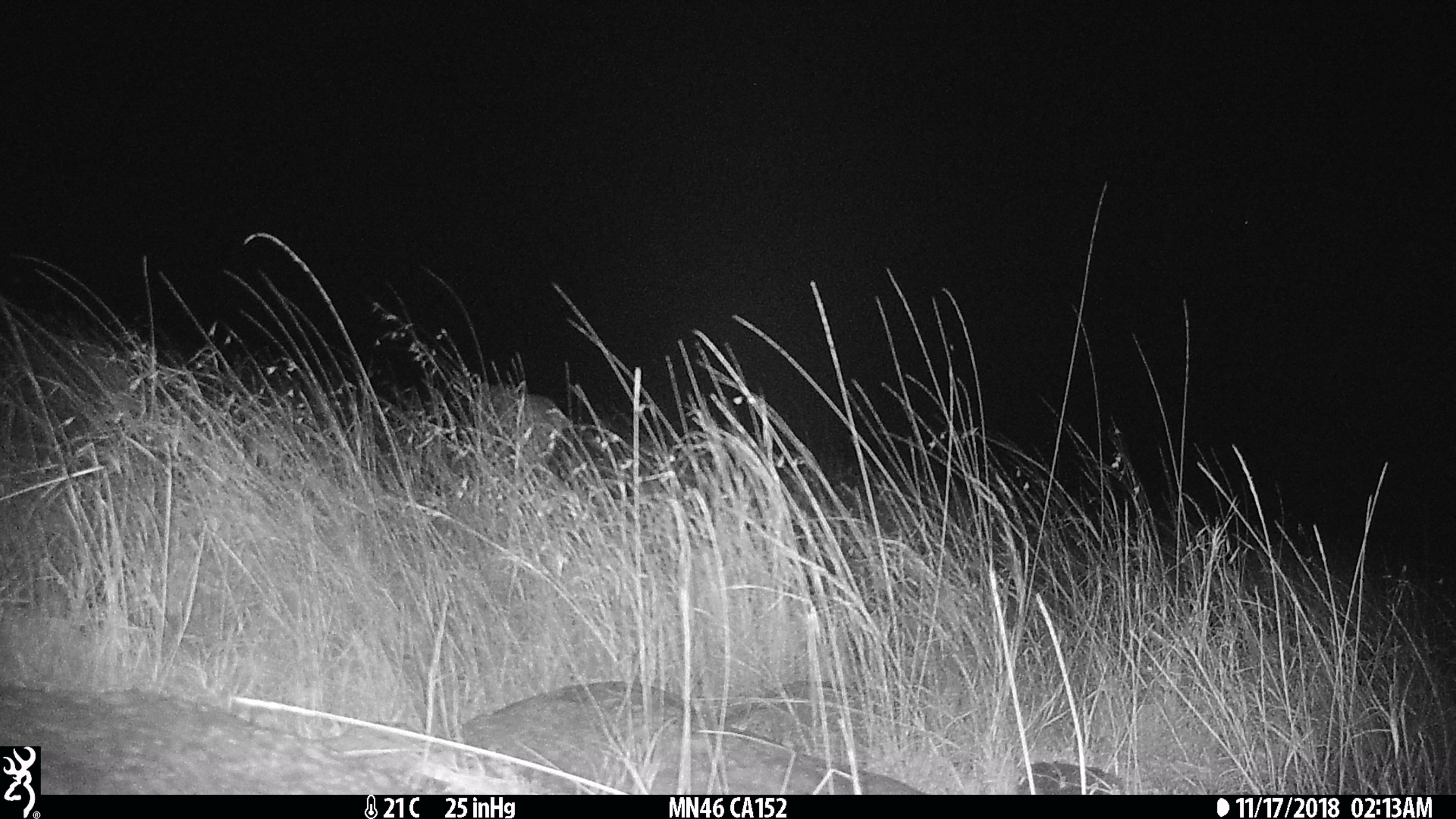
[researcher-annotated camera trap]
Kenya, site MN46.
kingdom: Animalia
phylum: Chordata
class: Mammalia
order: Carnivora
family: Felidae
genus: Acinonyx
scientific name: Acinonyx jubatus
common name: cheetah